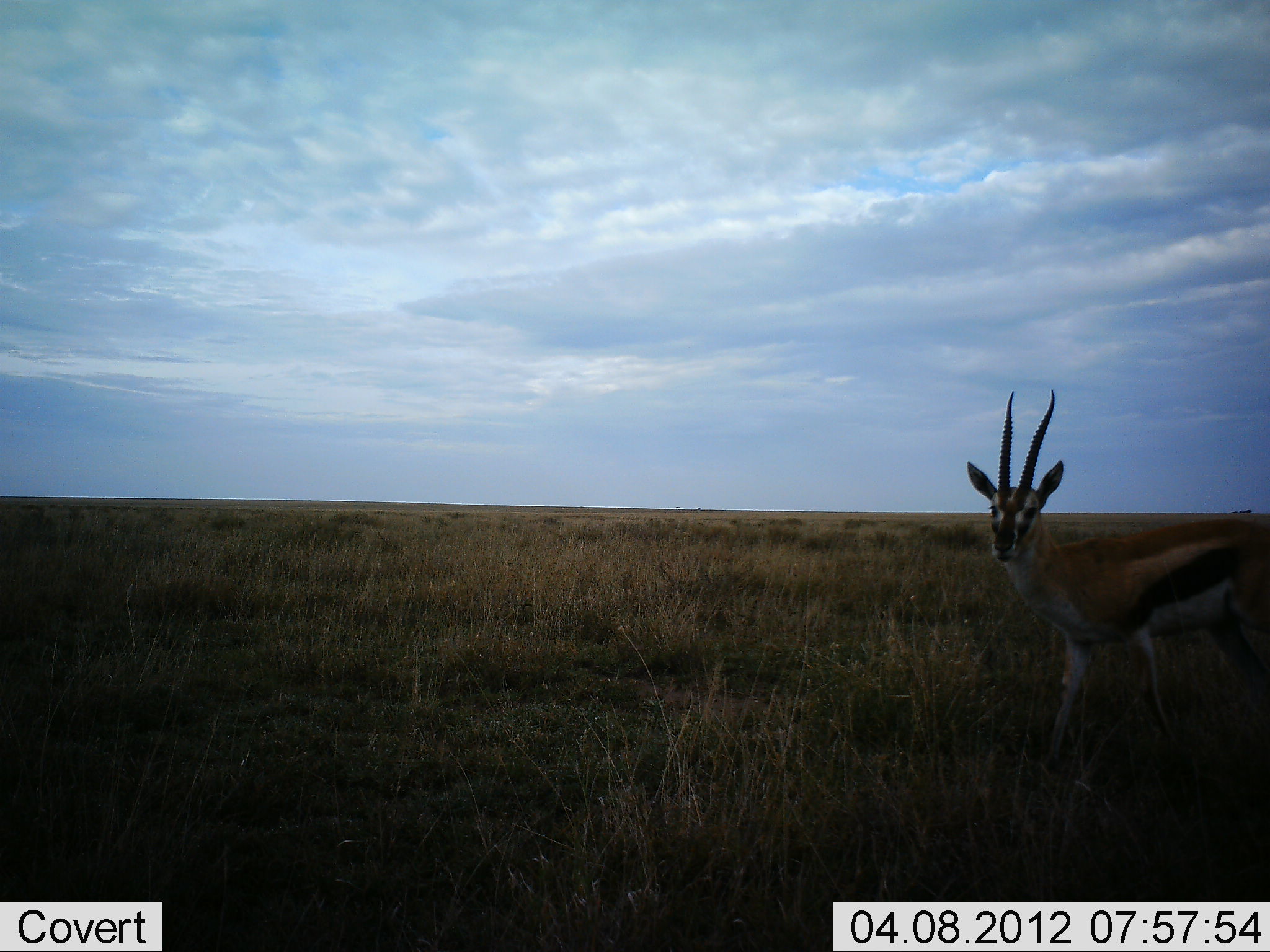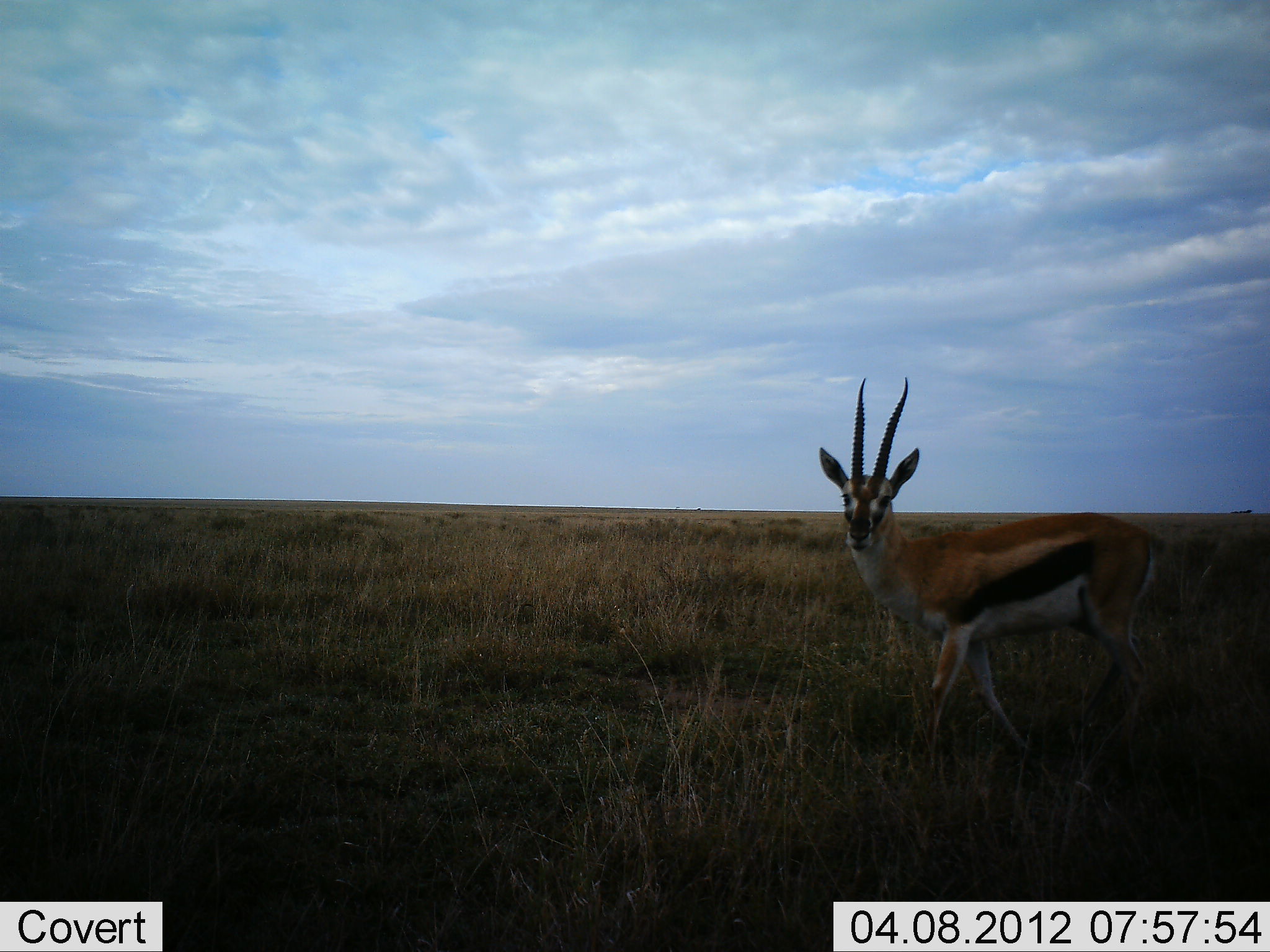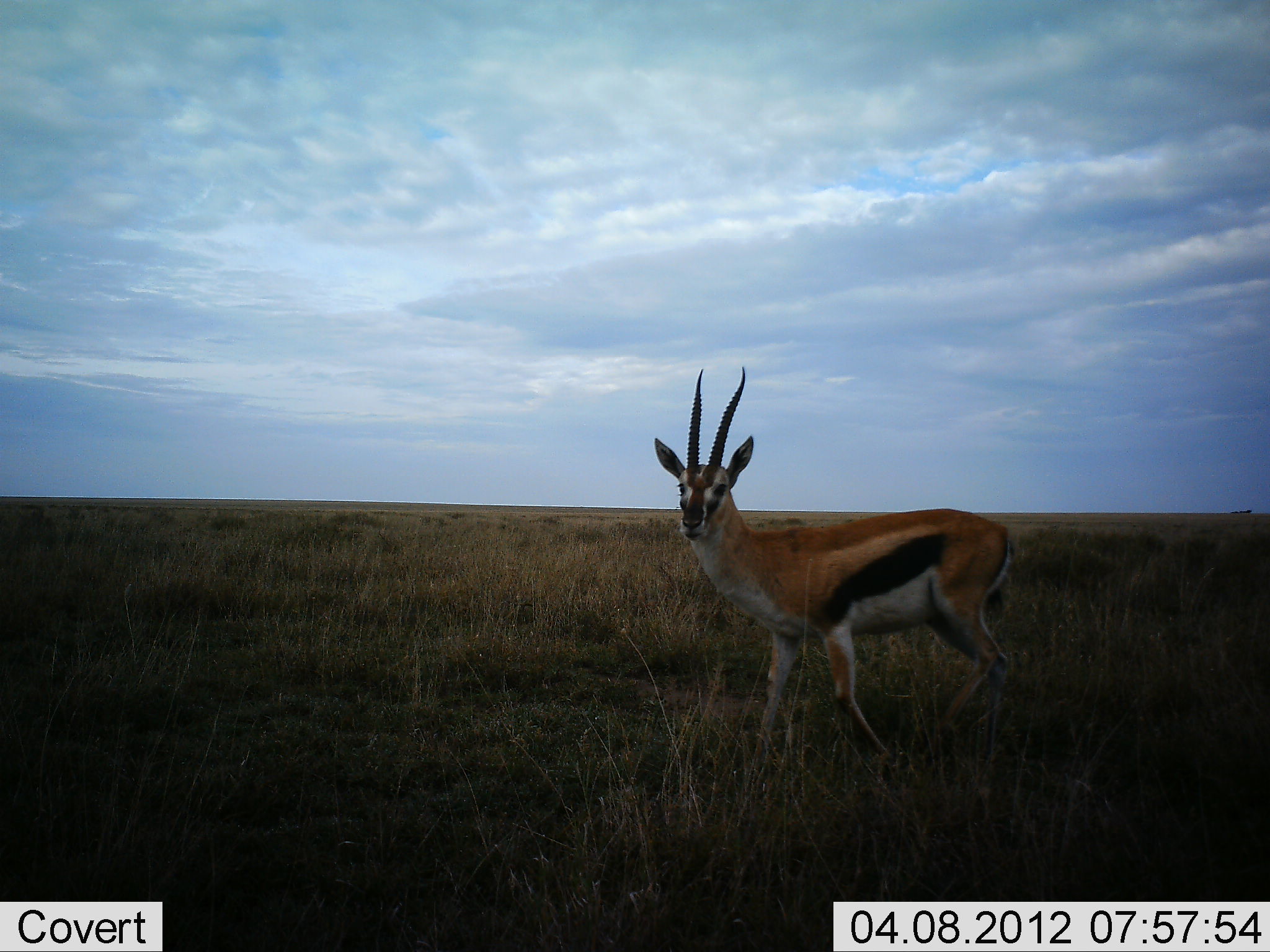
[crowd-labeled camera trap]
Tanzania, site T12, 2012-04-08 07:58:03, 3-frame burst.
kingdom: Animalia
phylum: Chordata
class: Mammalia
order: Artiodactyla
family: Bovidae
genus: Eudorcas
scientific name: Eudorcas thomsonii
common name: thomson's gazelle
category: gazellethomsons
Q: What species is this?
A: Gazellethomsons (thomson's gazelle) (Eudorcas thomsonii).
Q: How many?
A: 1.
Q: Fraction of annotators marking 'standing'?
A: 11%.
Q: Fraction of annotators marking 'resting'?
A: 0%.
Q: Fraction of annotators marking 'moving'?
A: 89%.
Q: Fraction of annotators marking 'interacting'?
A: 0%.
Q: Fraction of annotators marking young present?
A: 0%.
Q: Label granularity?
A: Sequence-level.